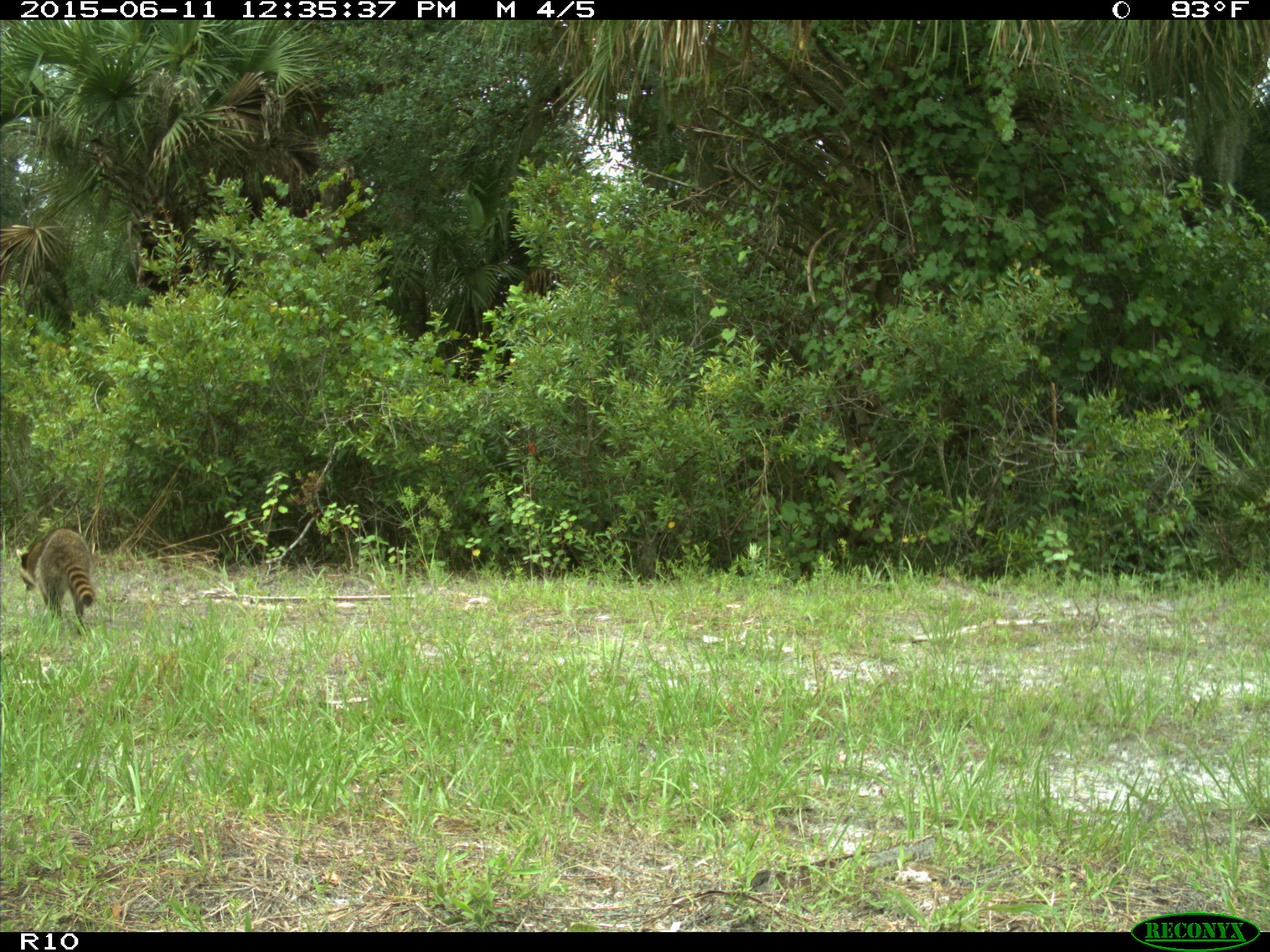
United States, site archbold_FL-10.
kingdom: Animalia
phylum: Chordata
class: Mammalia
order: Carnivora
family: Procyonidae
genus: Procyon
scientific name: Procyon lotor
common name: common raccoon